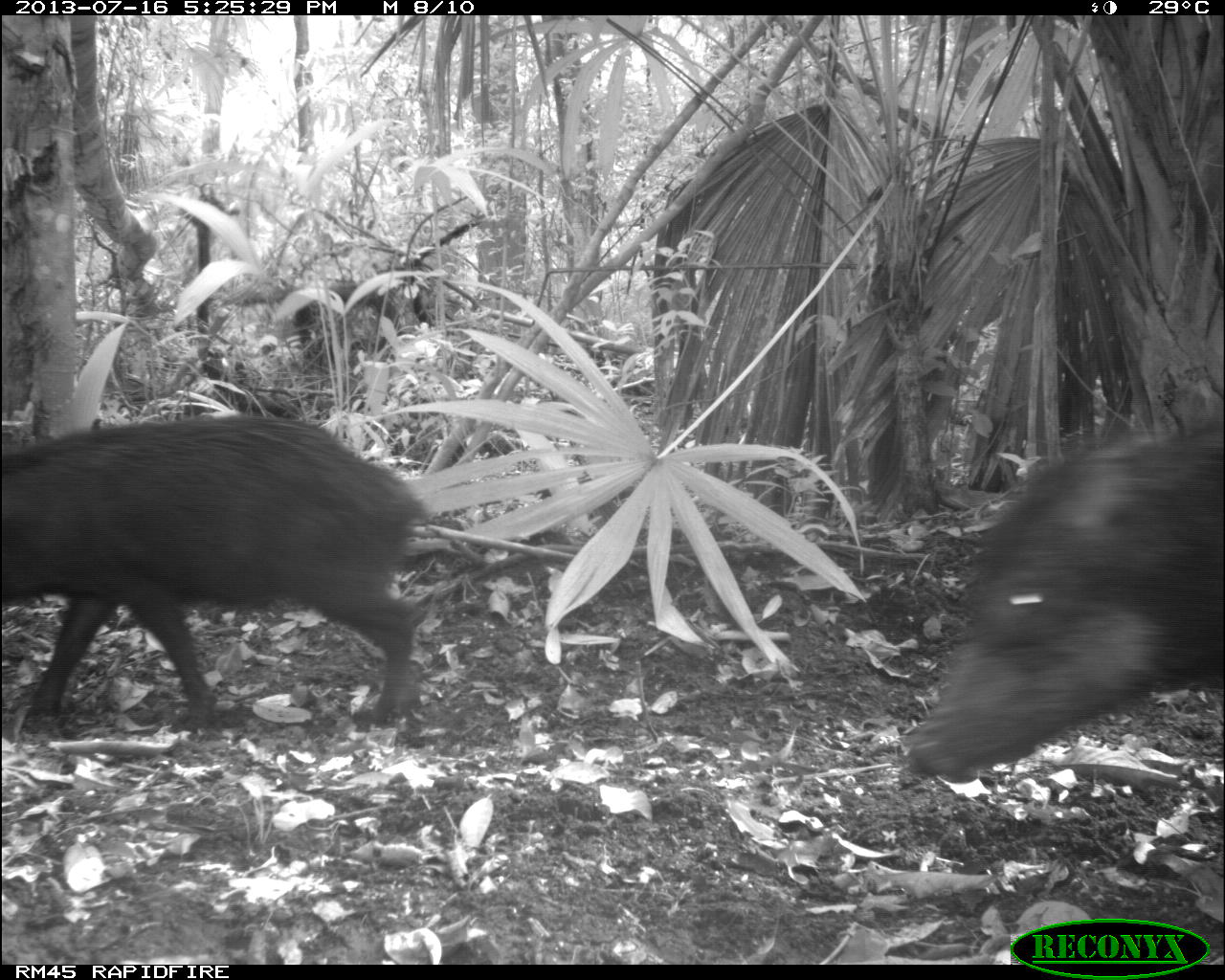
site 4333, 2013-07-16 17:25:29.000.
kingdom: Animalia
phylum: Chordata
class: Mammalia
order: Artiodactyla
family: Tayassuidae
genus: Tayassu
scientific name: Tayassu pecari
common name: white-lipped peccary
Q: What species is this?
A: Tayassu pecari (white-lipped peccary).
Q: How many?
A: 3.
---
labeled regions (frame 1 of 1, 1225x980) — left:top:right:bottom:
tayassu pecari: 0:410:427:741; 899:406:1225:783